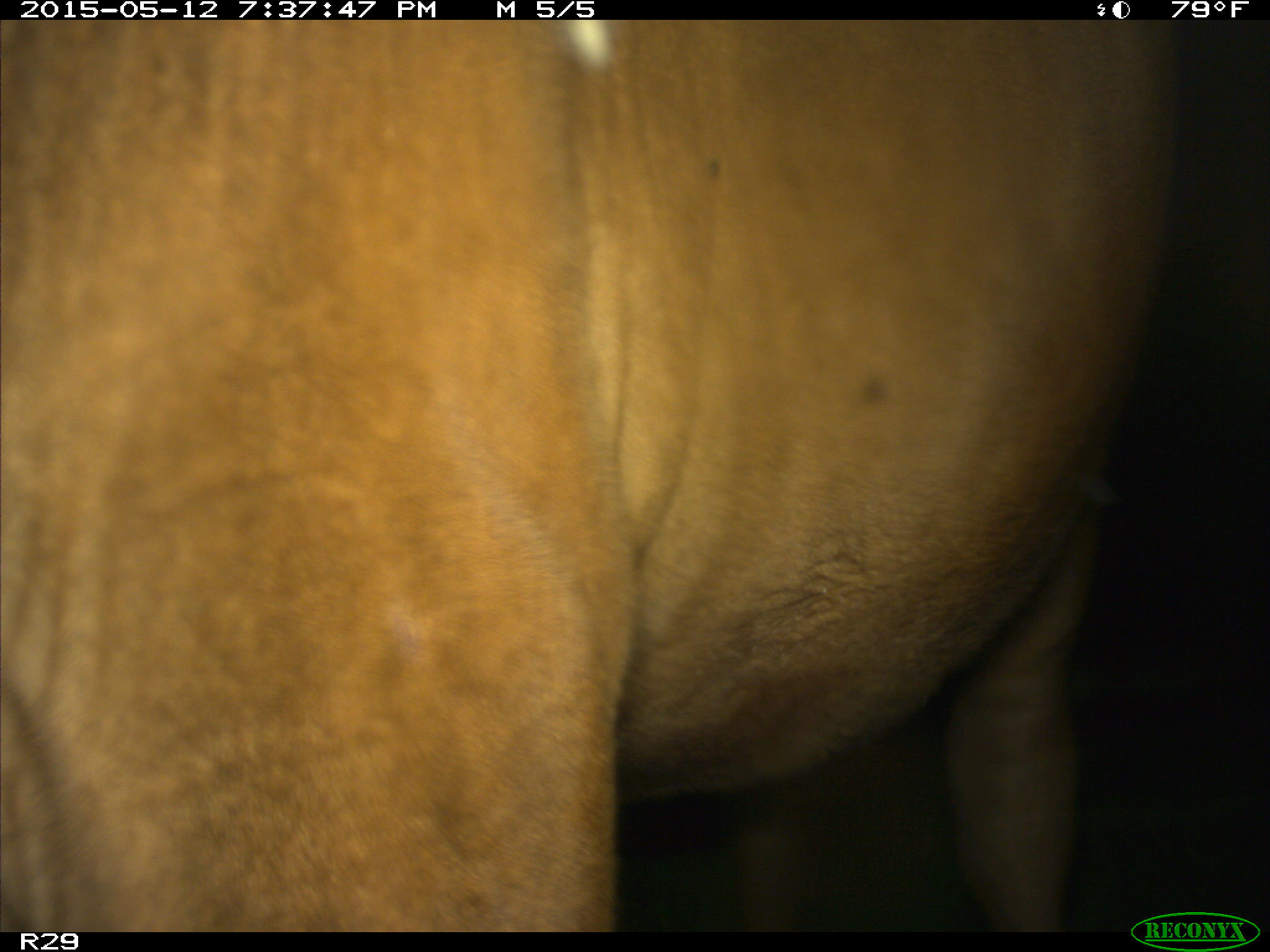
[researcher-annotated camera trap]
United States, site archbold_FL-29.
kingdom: Animalia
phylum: Chordata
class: Mammalia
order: Artiodactyla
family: Bovidae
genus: Bos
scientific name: Bos taurus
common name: domestic cow